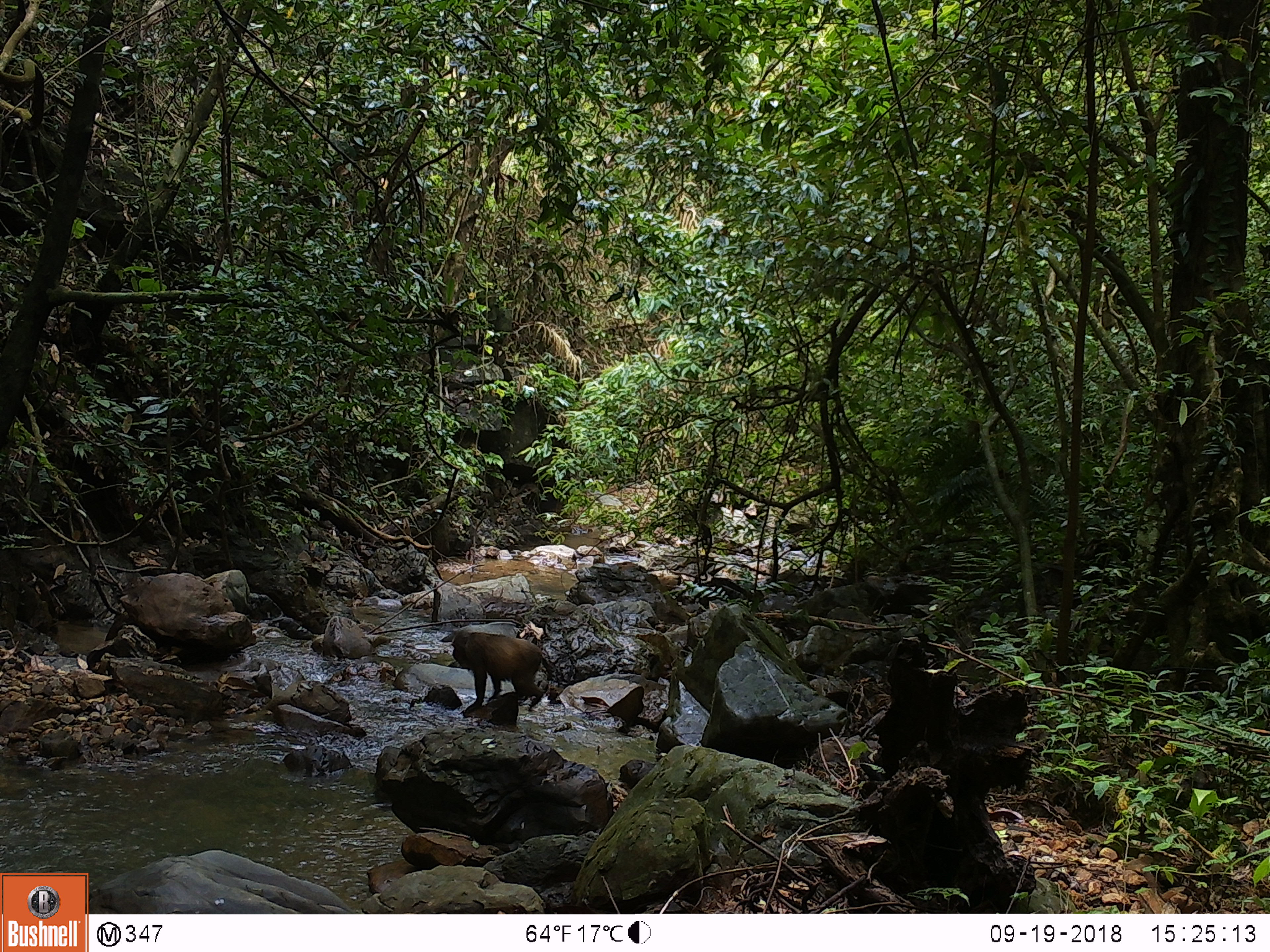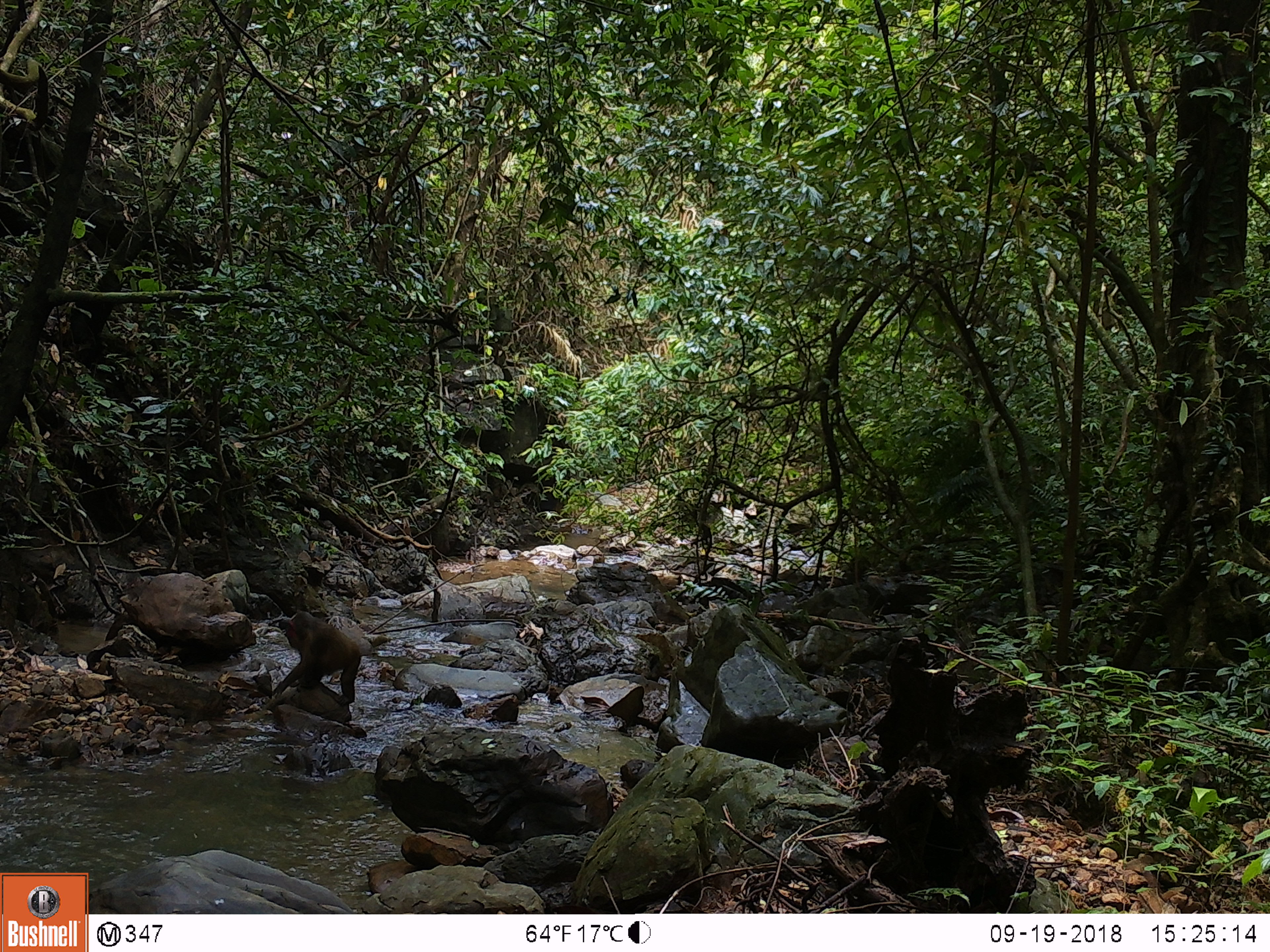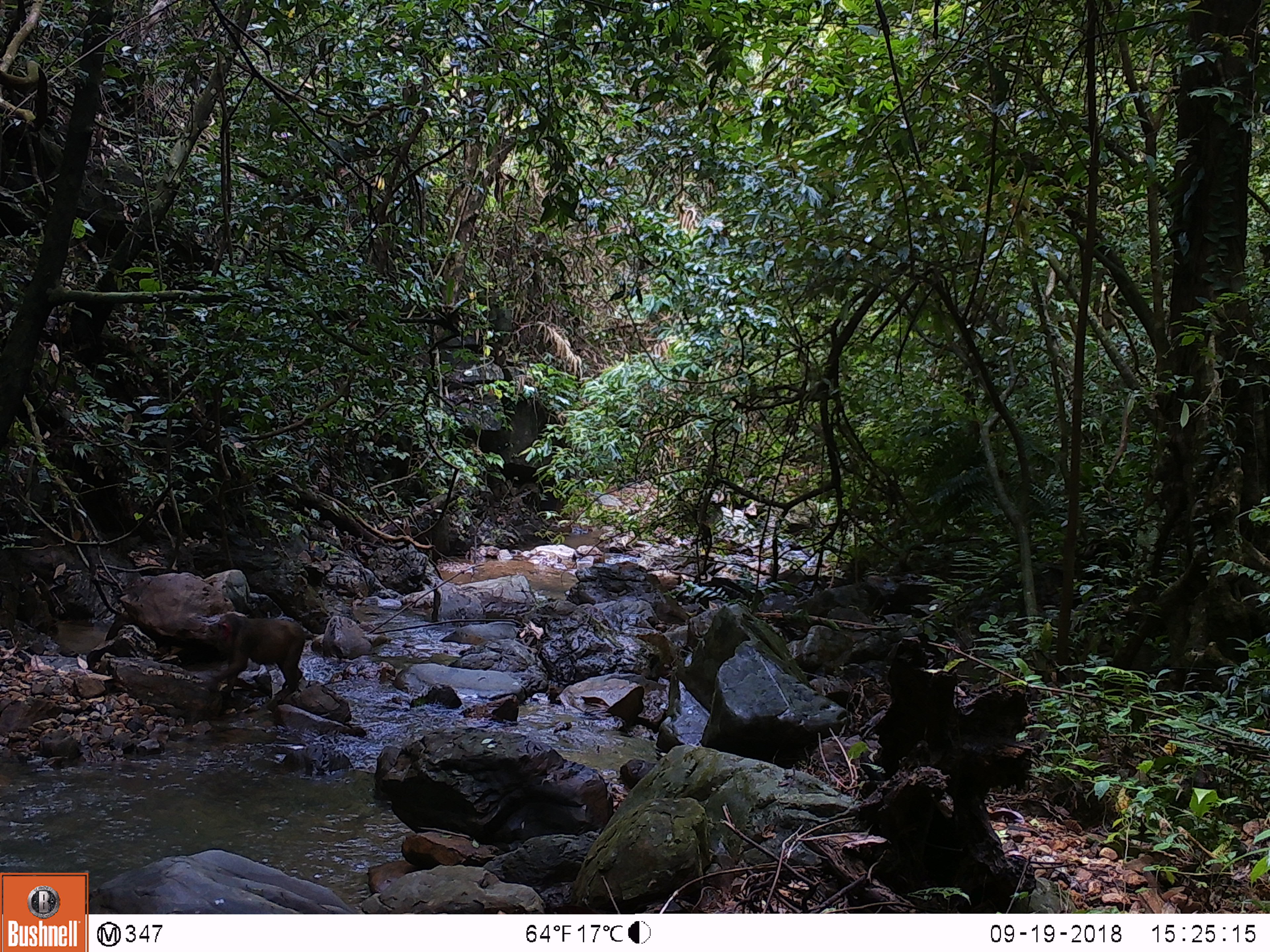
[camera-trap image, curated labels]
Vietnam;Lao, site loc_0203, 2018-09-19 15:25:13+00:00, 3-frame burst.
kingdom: Animalia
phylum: Chordata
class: Mammalia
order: Primates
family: Cercopithecidae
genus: Macaca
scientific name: Macaca arctoides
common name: stump-tailed macaque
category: stump tailed macaque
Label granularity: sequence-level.